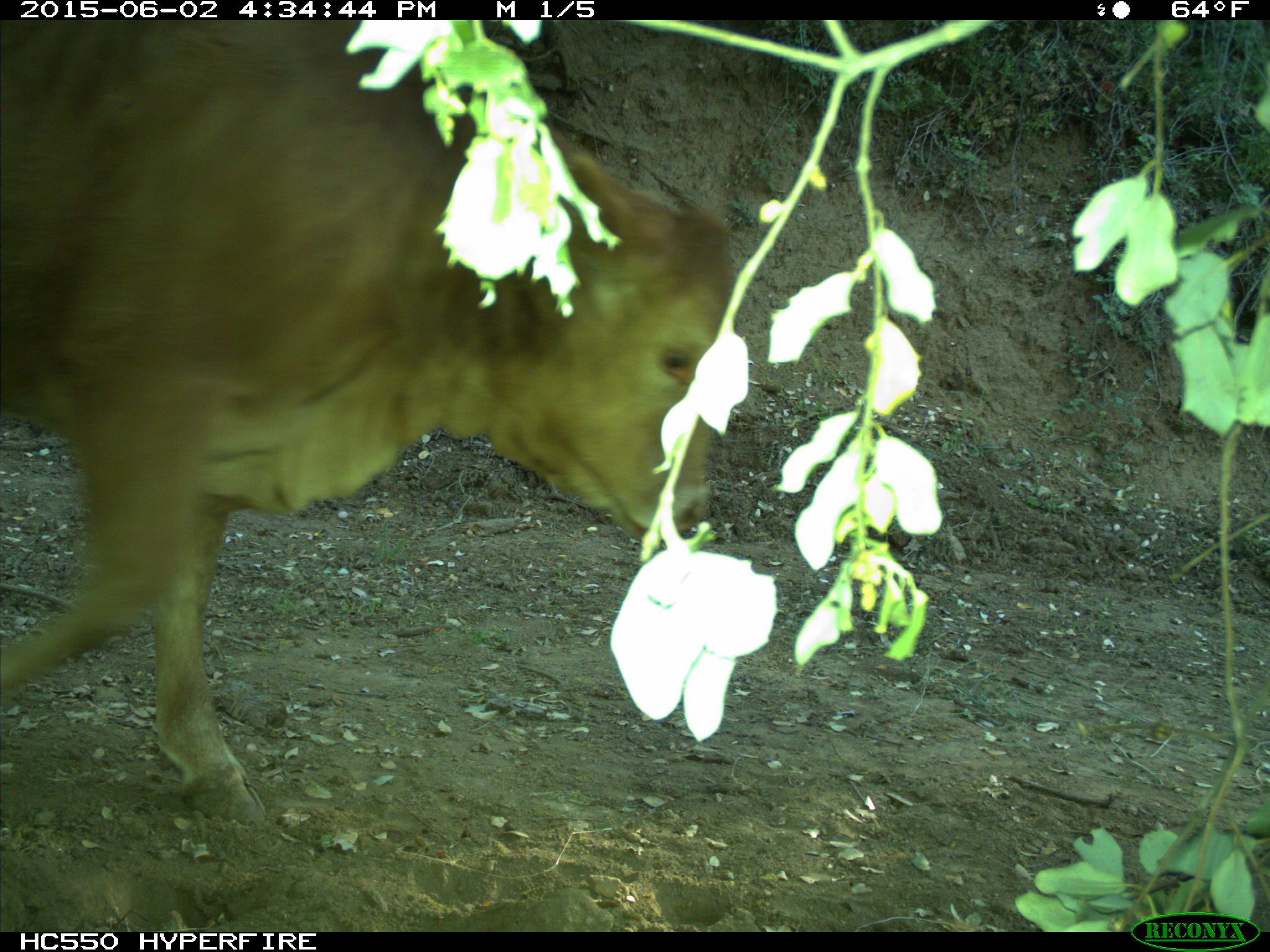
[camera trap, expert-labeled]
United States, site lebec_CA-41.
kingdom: Animalia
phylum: Chordata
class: Mammalia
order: Artiodactyla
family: Bovidae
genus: Bos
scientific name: Bos taurus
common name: domestic cow